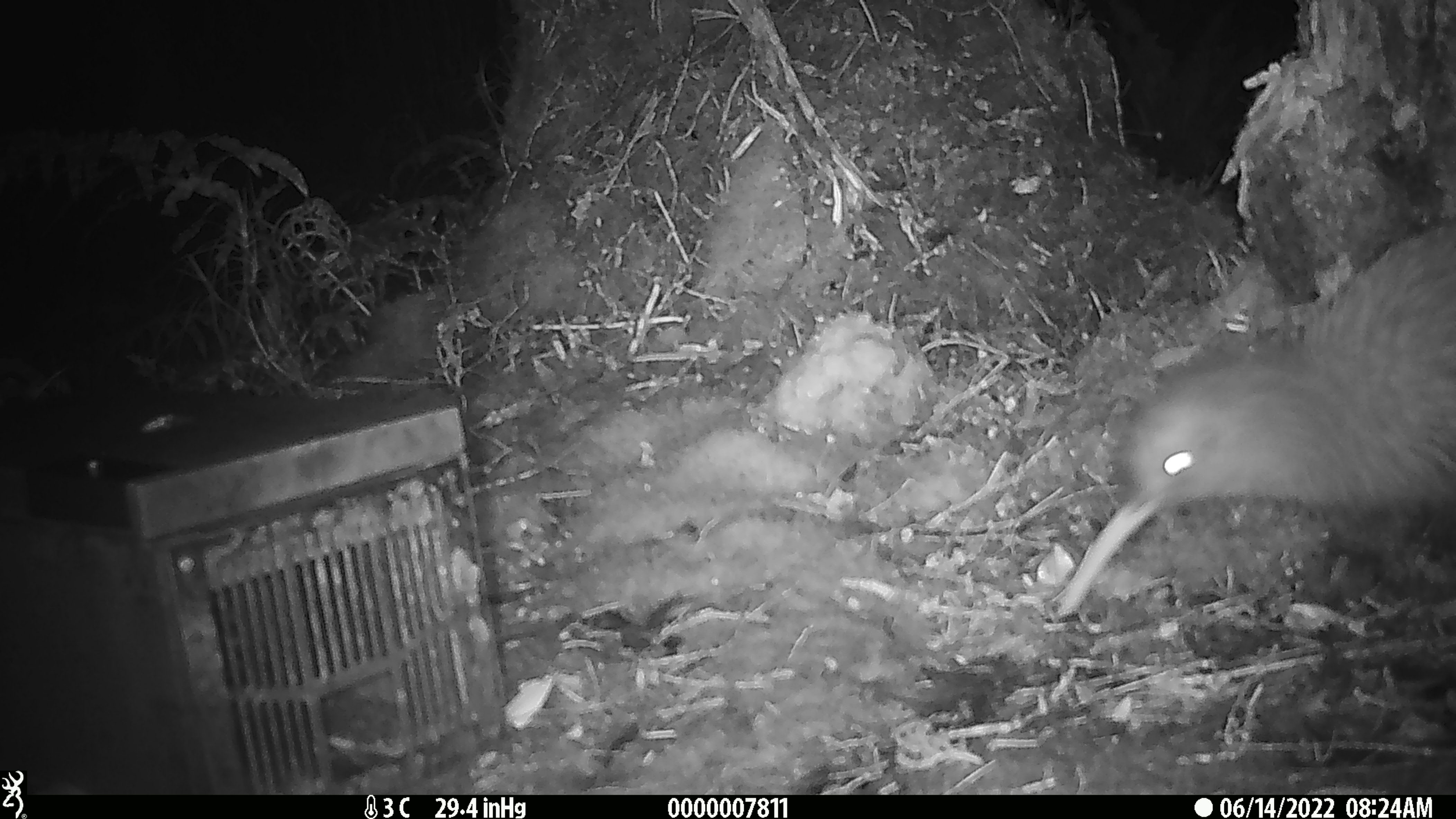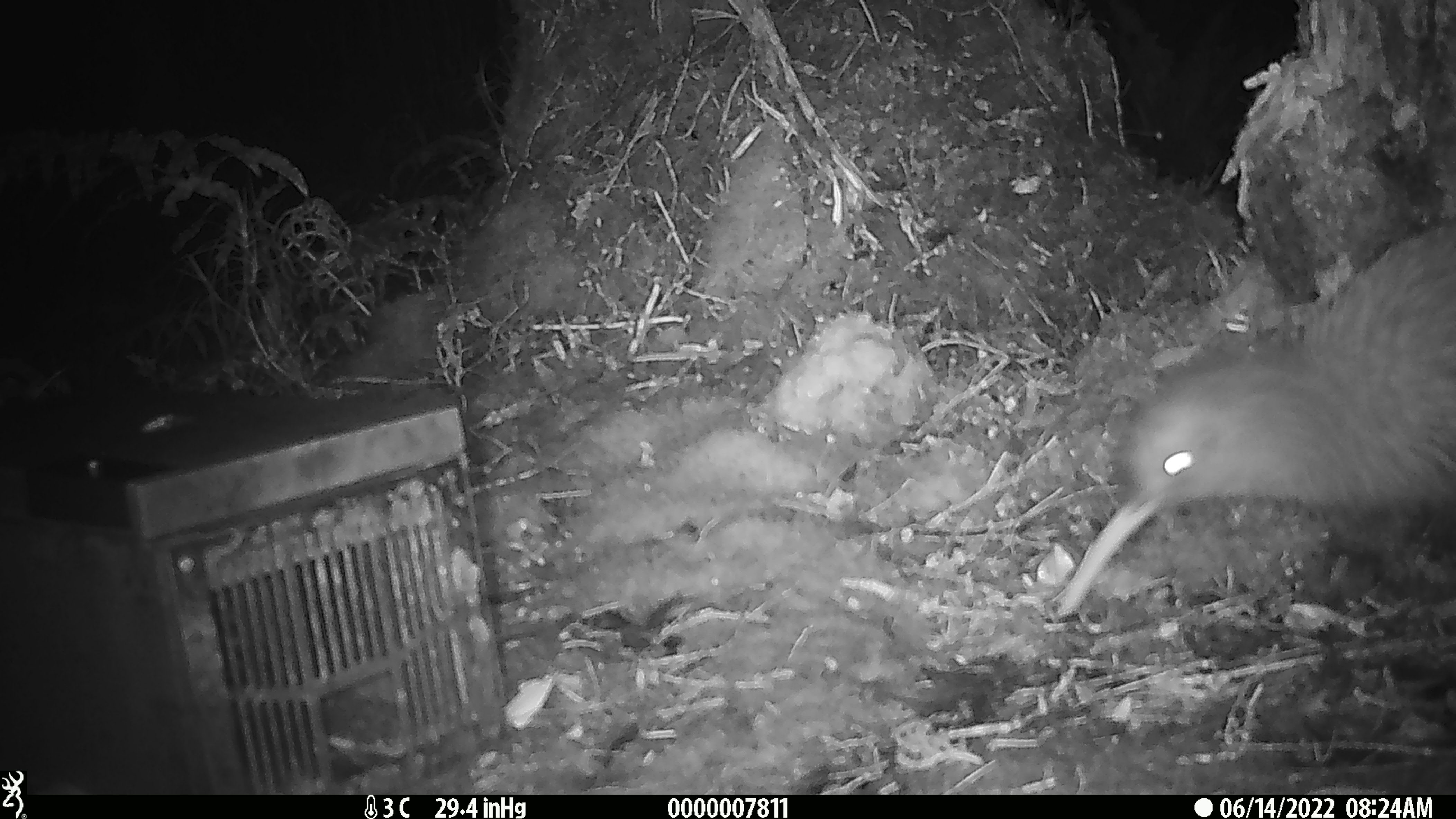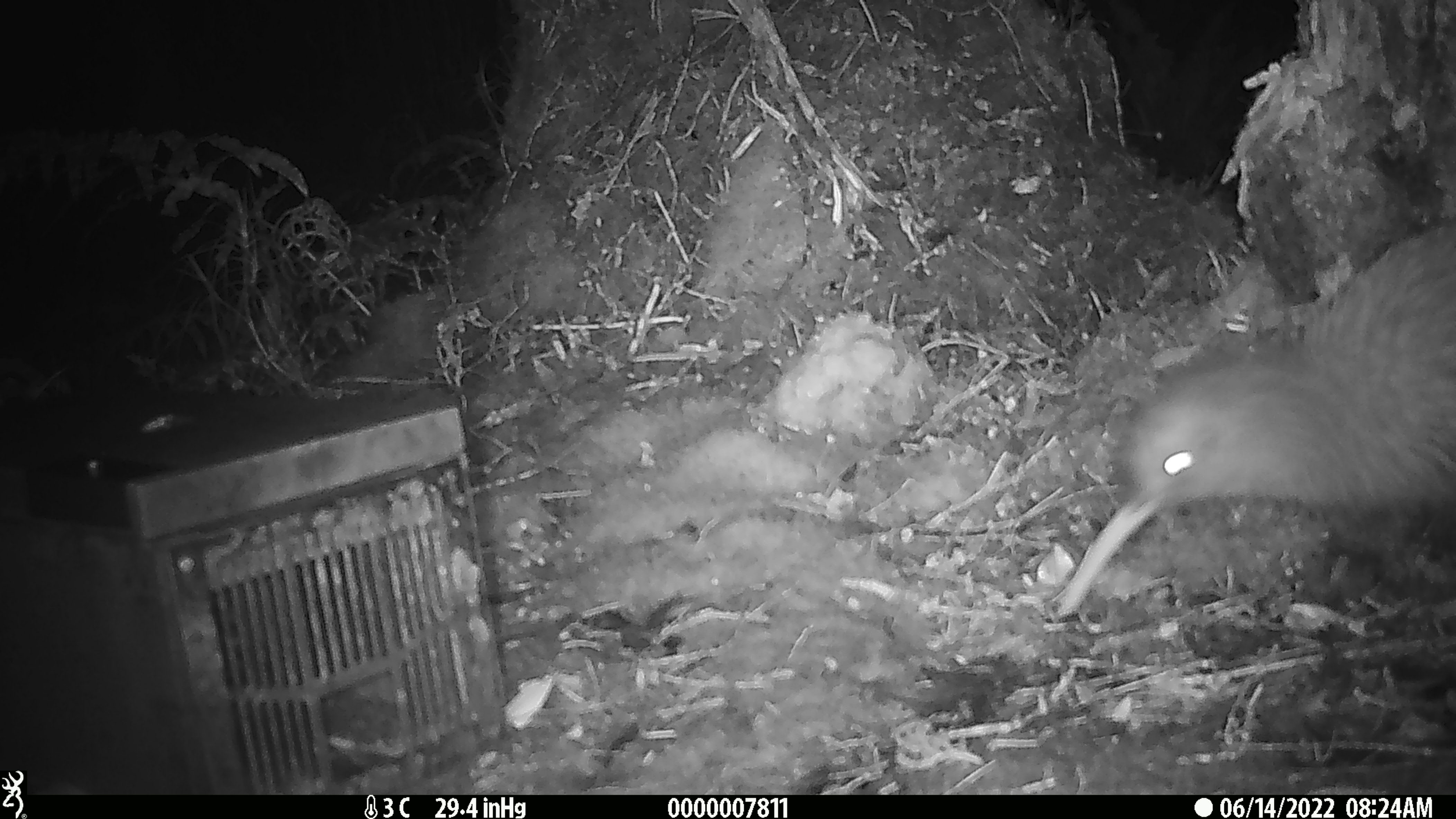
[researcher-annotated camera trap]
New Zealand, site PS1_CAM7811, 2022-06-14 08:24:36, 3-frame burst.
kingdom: Animalia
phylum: Chordata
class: Aves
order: Apterygiformes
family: Apterygidae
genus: Apteryx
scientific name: Apteryx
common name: kiwi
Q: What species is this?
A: Kiwi (Apteryx).